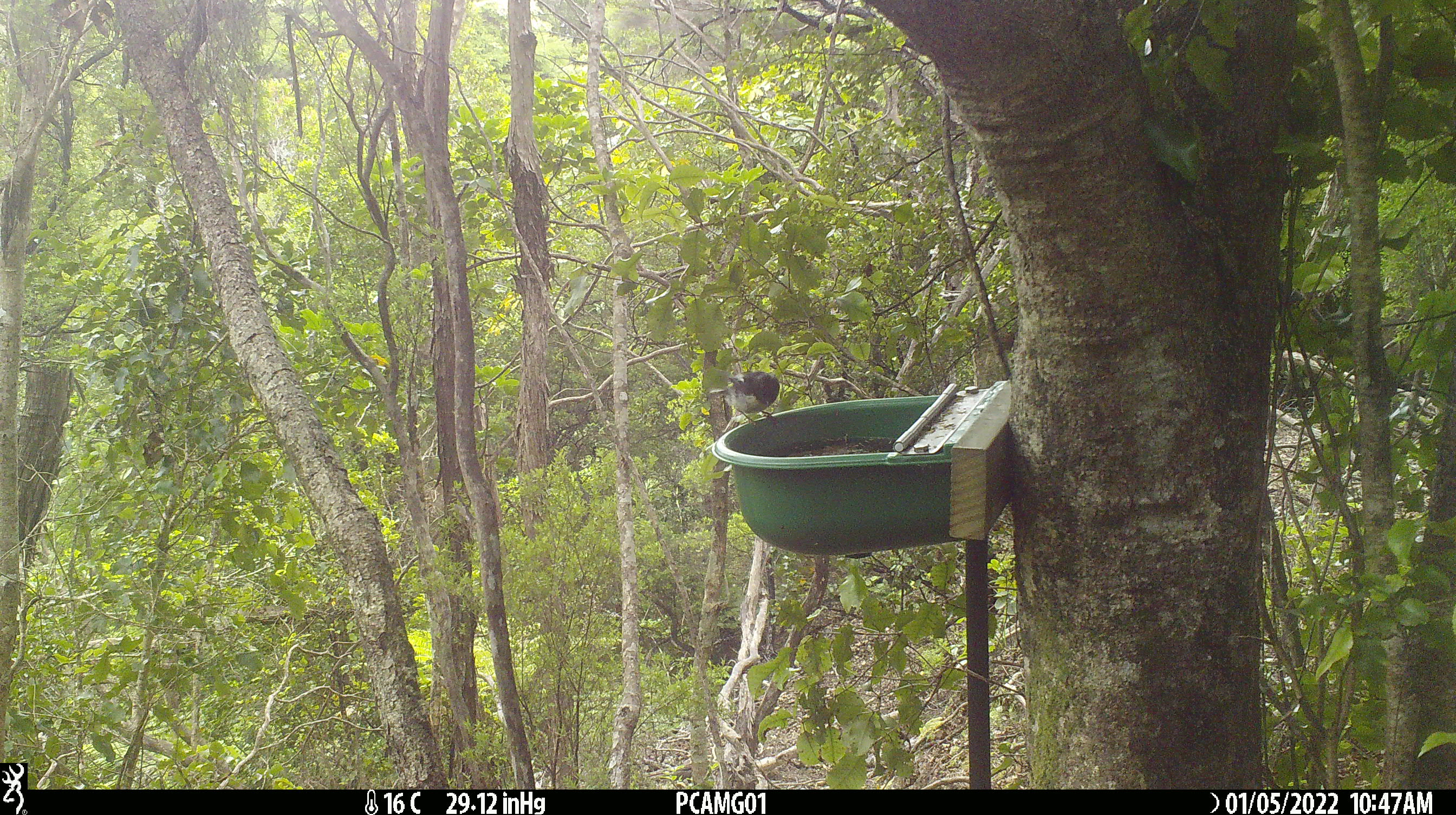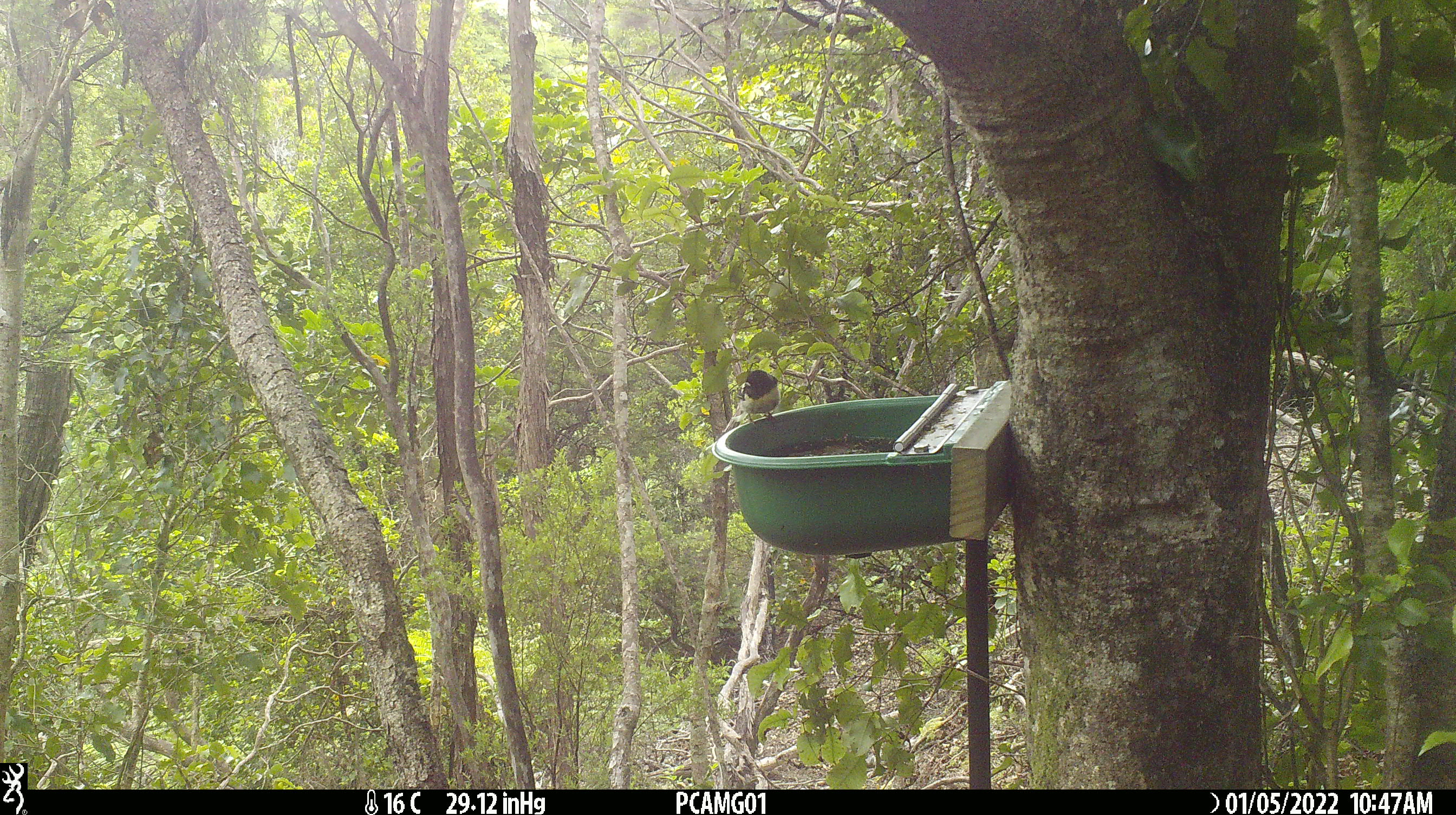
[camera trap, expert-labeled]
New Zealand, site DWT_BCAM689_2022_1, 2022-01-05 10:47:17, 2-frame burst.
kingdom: Animalia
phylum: Chordata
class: Aves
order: Passeriformes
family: Petroicidae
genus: Petroica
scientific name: Petroica macrocephala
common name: tomtit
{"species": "tomtit (Petroica macrocephala)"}